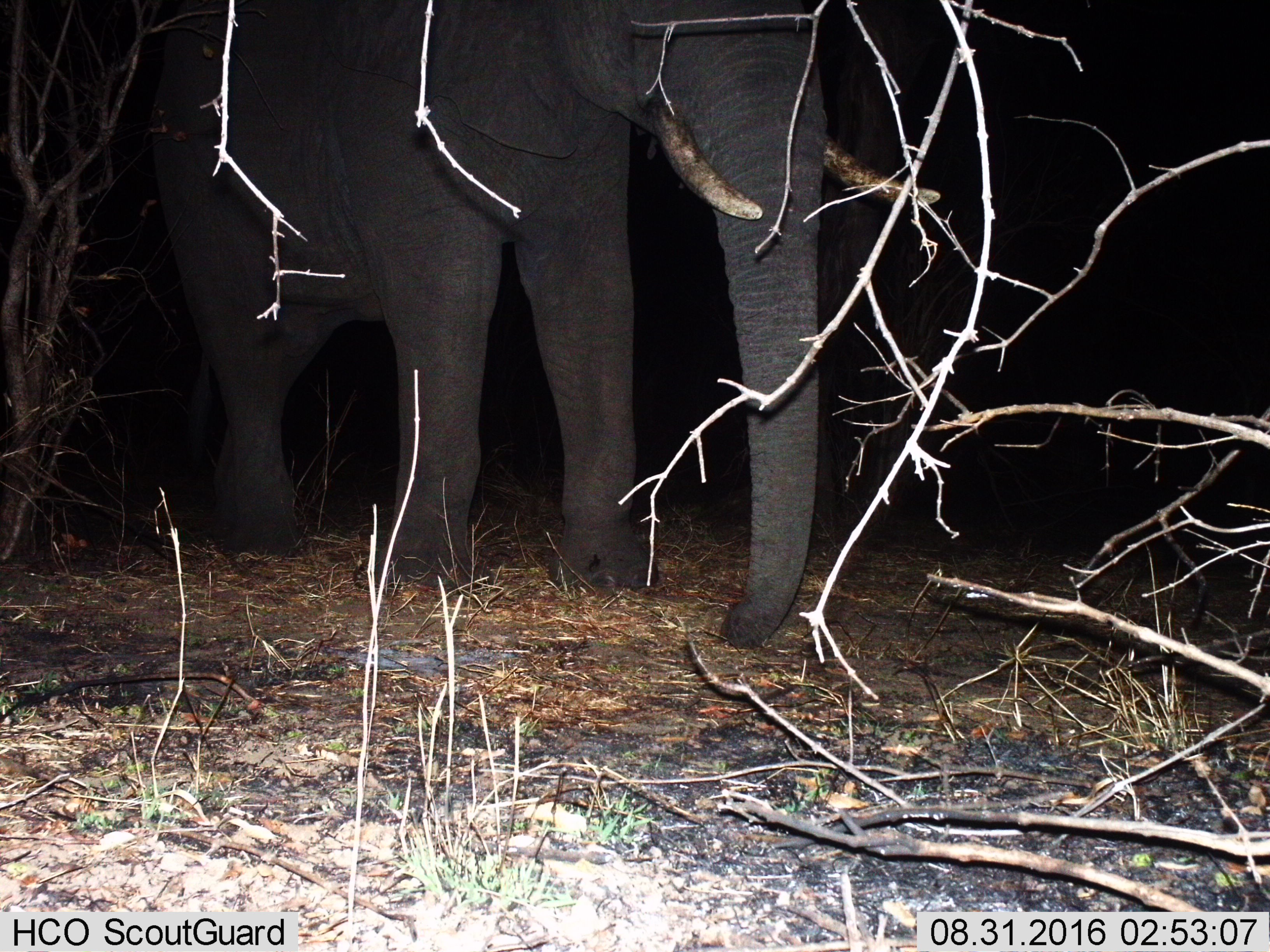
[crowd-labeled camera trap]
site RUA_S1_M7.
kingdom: Animalia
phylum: Chordata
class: Mammalia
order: Proboscidea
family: Elephantidae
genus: Loxodonta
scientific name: Loxodonta africana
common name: african bush elephant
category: elephant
Elephant (african bush elephant) (Loxodonta africana), count 1. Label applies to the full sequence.